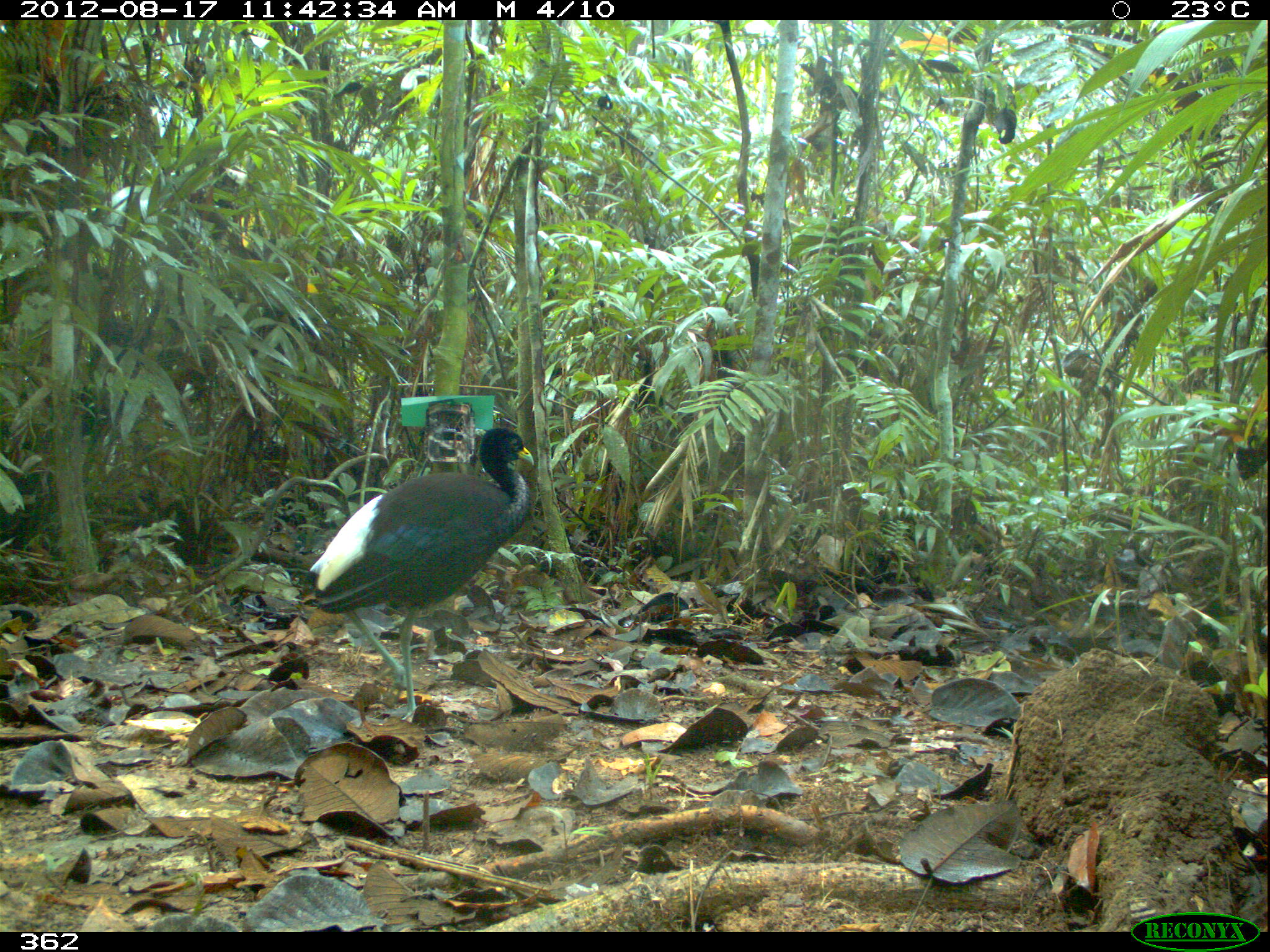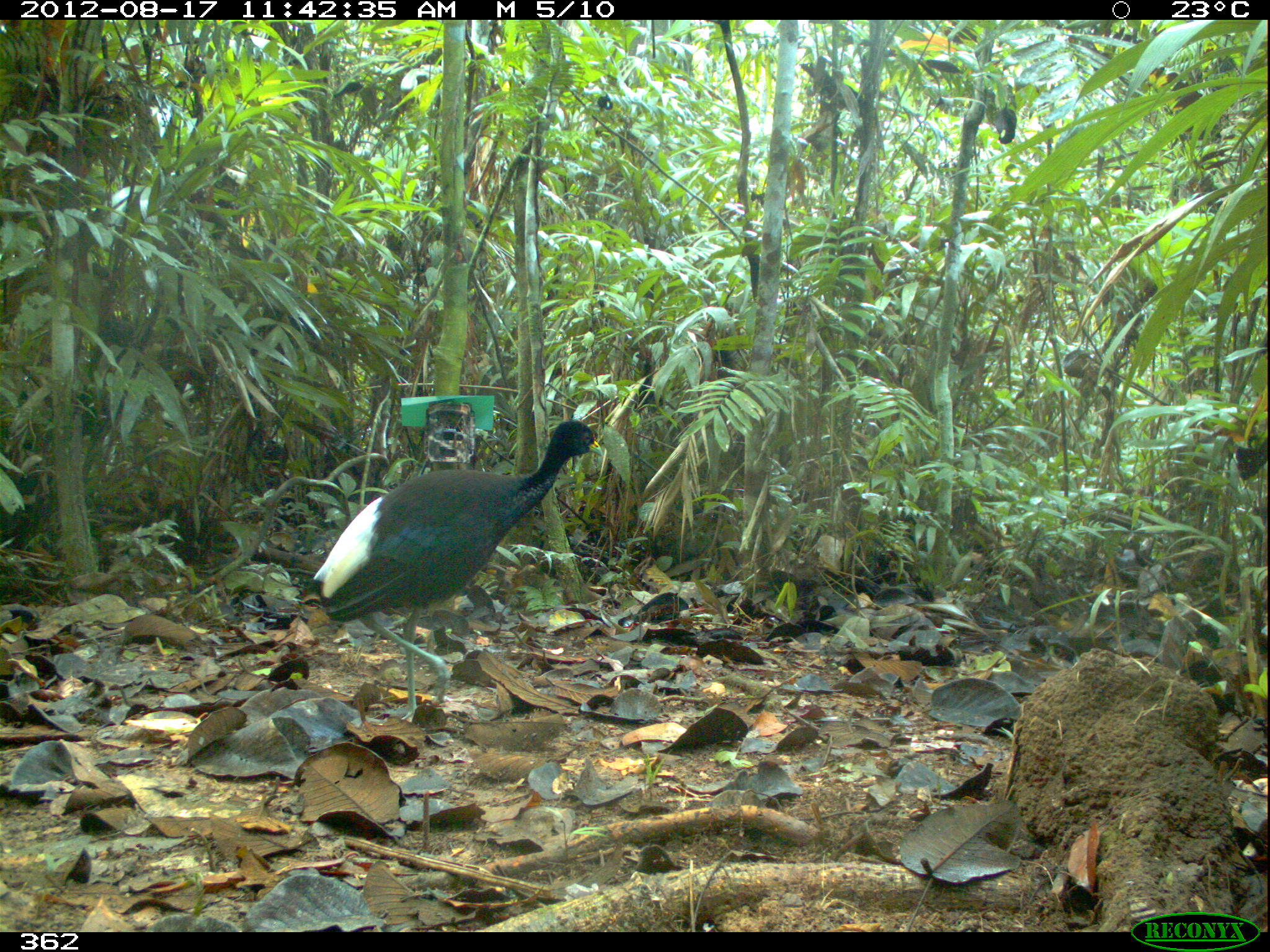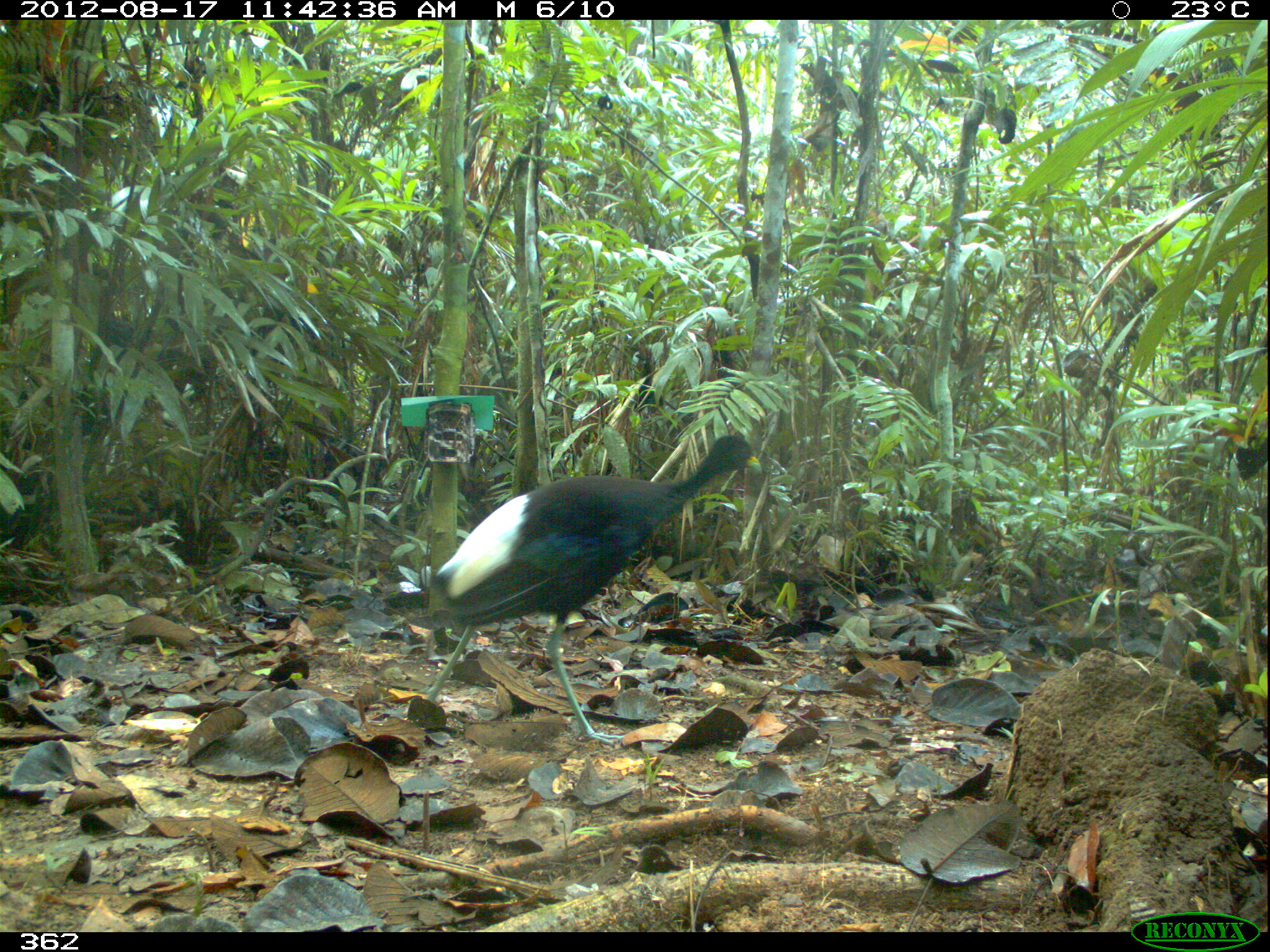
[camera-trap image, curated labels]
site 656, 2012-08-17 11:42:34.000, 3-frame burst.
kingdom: Animalia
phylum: Chordata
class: Aves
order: Gruiformes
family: Psophiidae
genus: Psophia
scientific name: Psophia leucoptera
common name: pale-winged trumpeter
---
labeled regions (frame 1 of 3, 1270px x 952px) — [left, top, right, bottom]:
psophia leucoptera: [305, 423, 533, 720]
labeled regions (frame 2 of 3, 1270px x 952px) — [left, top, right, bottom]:
psophia leucoptera: [309, 418, 604, 723]